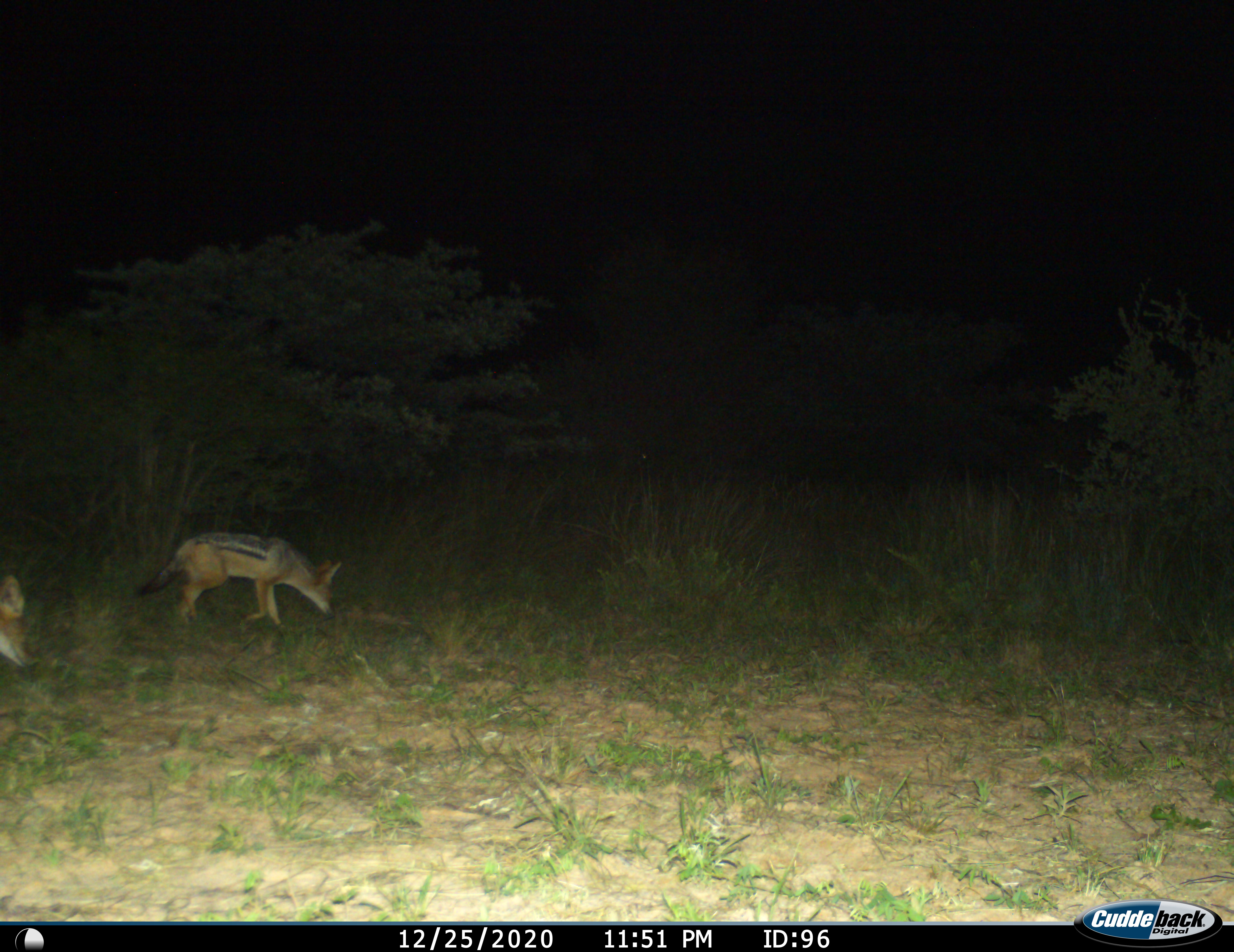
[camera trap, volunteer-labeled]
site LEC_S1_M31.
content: unidentified animal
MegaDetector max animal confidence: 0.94